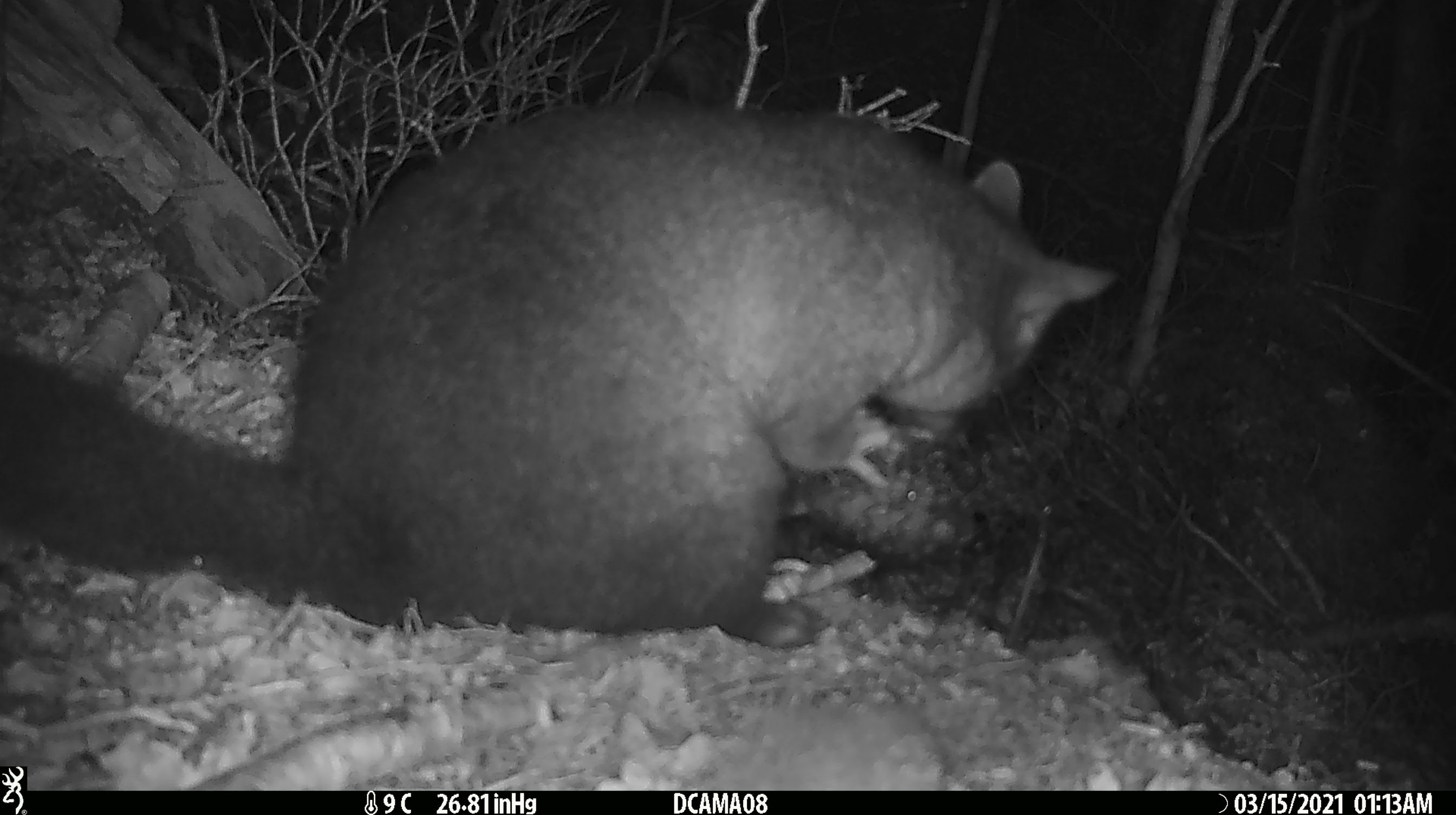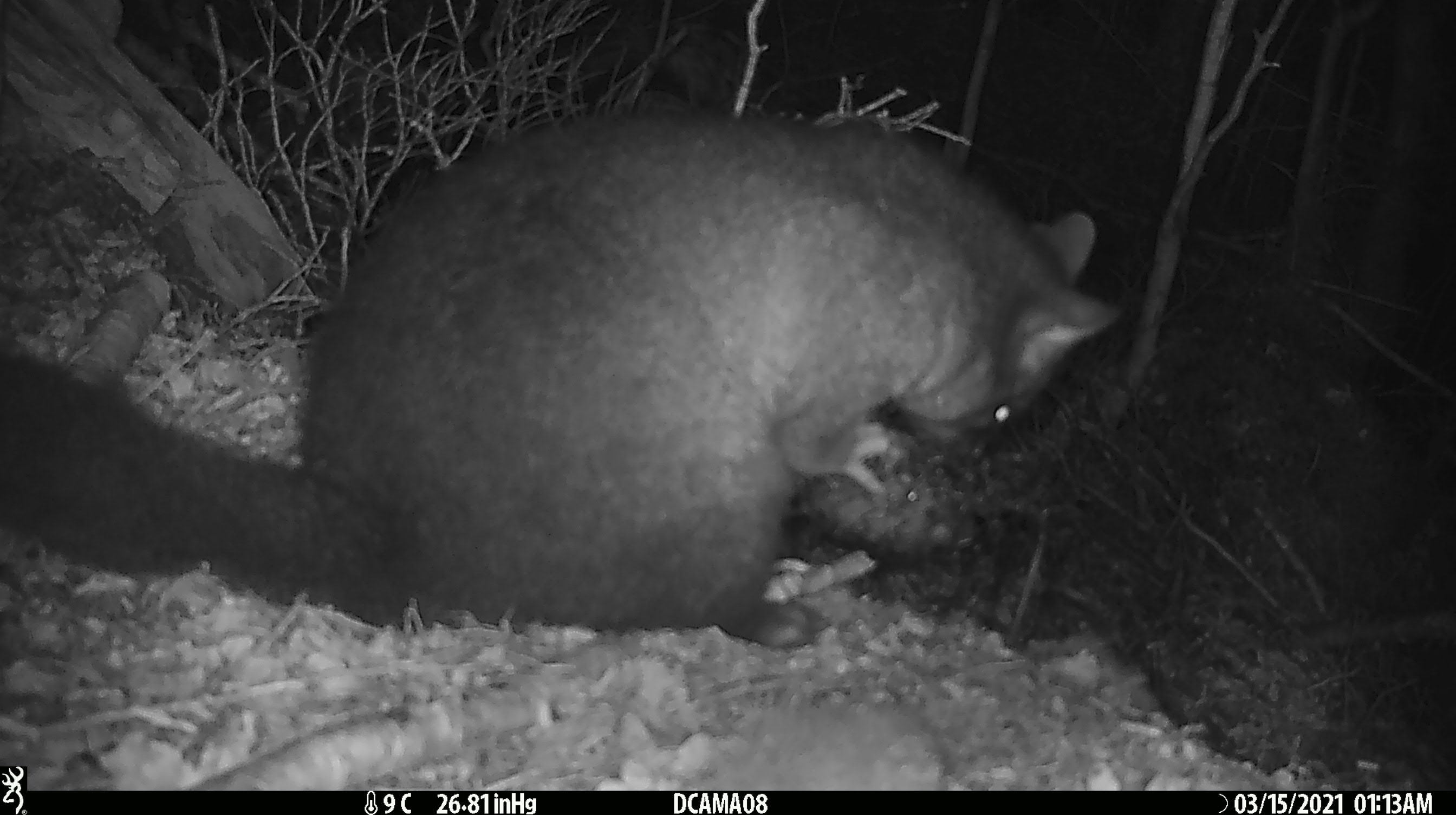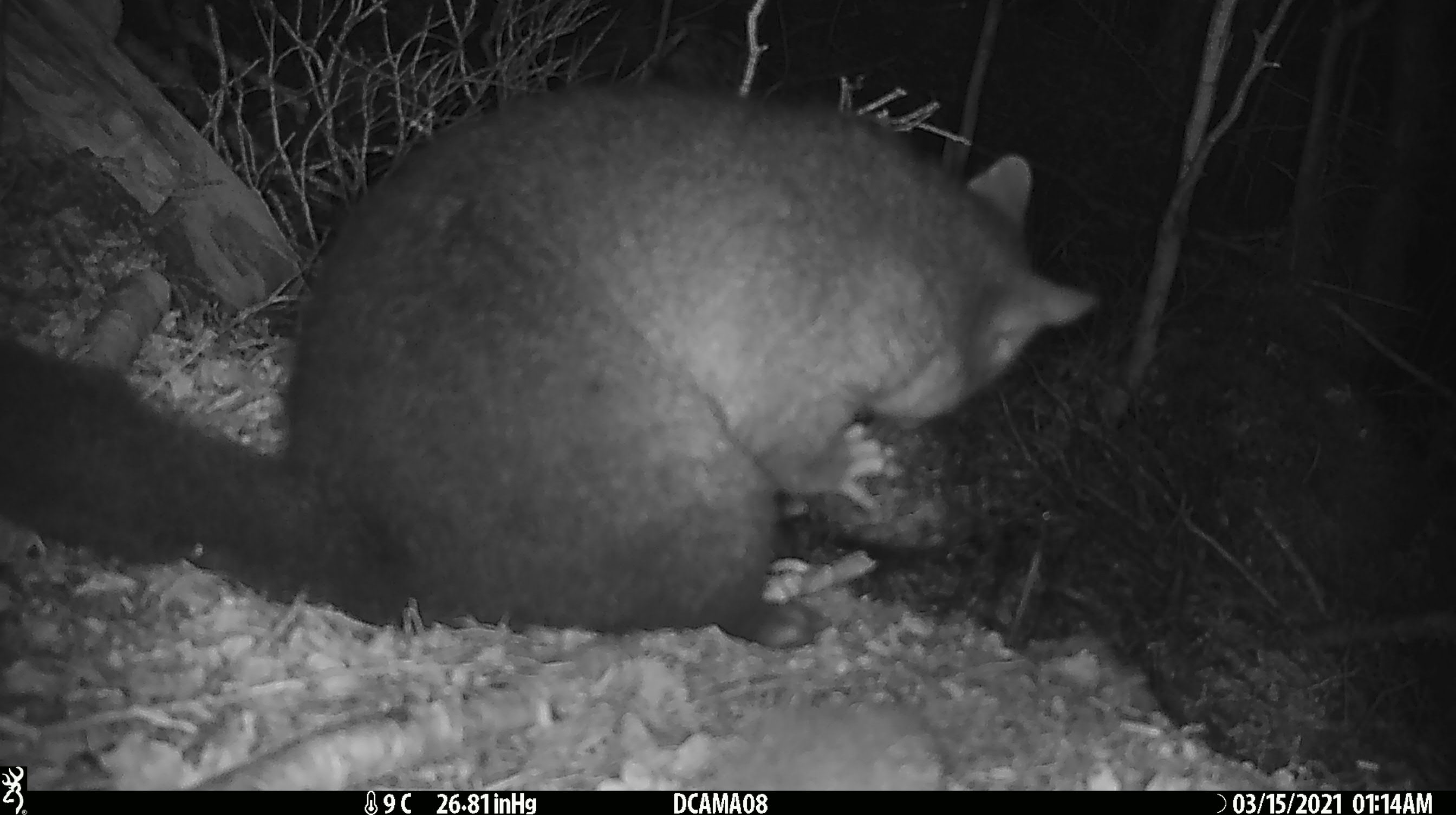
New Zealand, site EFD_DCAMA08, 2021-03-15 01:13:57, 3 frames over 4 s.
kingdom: Animalia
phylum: Chordata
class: Mammalia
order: Diprotodontia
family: Phalangeridae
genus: Trichosurus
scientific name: Trichosurus vulpecula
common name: common brushtail possum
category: possum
Possum (common brushtail possum) (Trichosurus vulpecula).